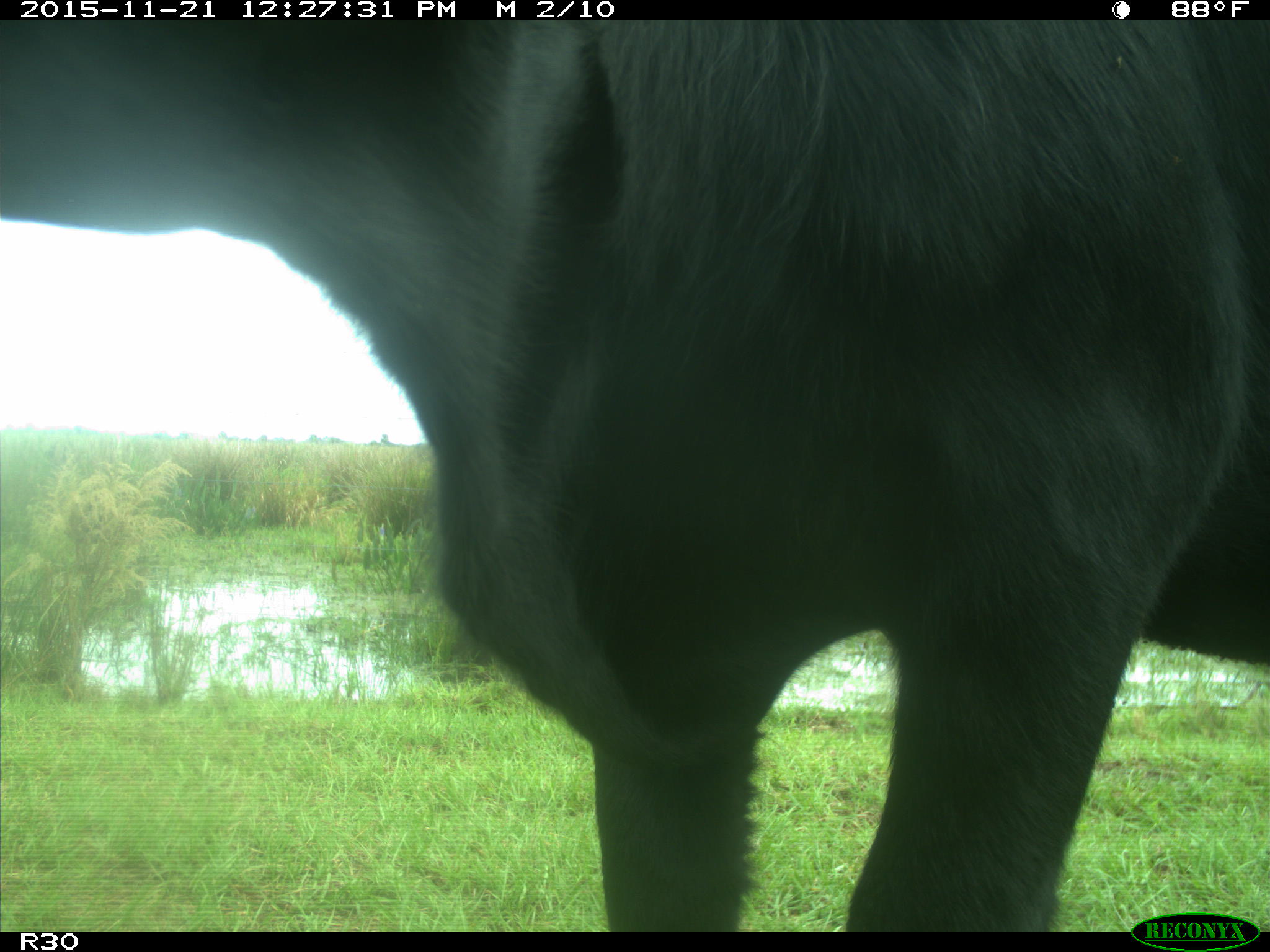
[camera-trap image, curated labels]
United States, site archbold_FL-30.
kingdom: Animalia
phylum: Chordata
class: Mammalia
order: Artiodactyla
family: Bovidae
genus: Bos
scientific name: Bos taurus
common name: domestic cow